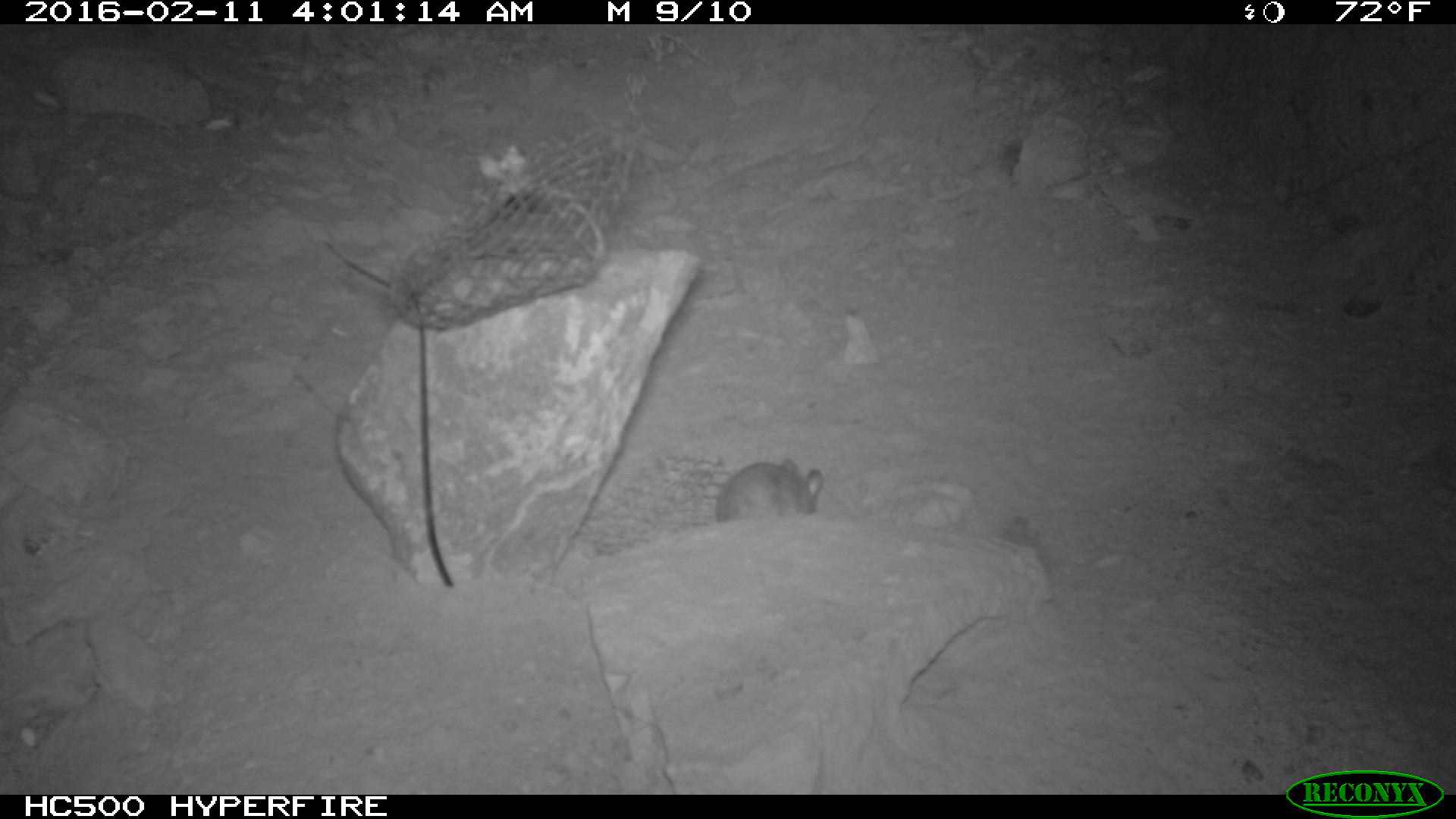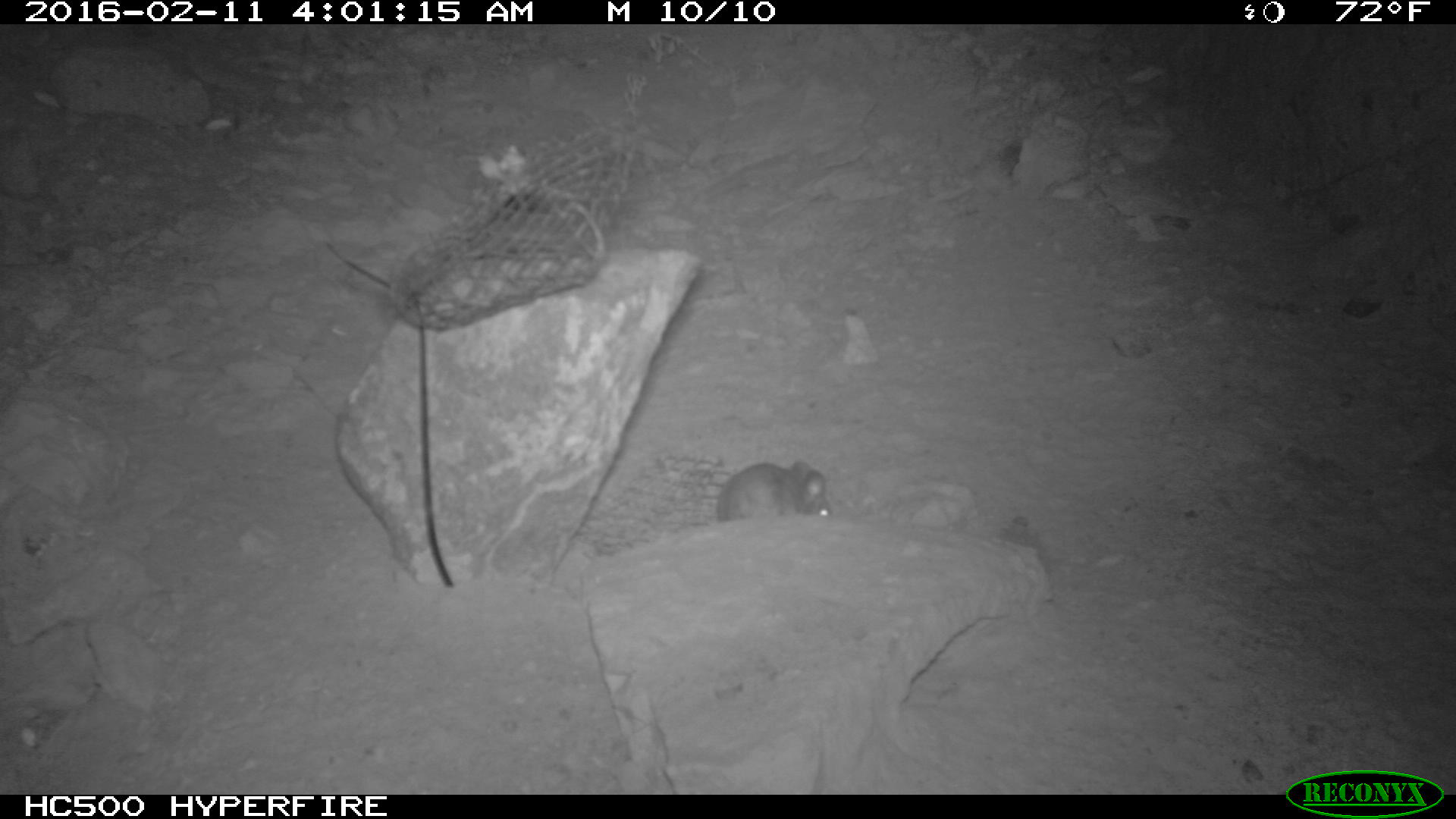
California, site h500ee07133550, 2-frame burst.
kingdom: Animalia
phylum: Chordata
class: Mammalia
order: Rodentia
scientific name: Rodentia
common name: rodent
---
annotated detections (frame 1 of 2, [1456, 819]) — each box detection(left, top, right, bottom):
rodent: detection(714, 460, 824, 522)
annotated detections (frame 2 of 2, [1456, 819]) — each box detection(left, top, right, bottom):
rodent: detection(670, 459, 829, 535)